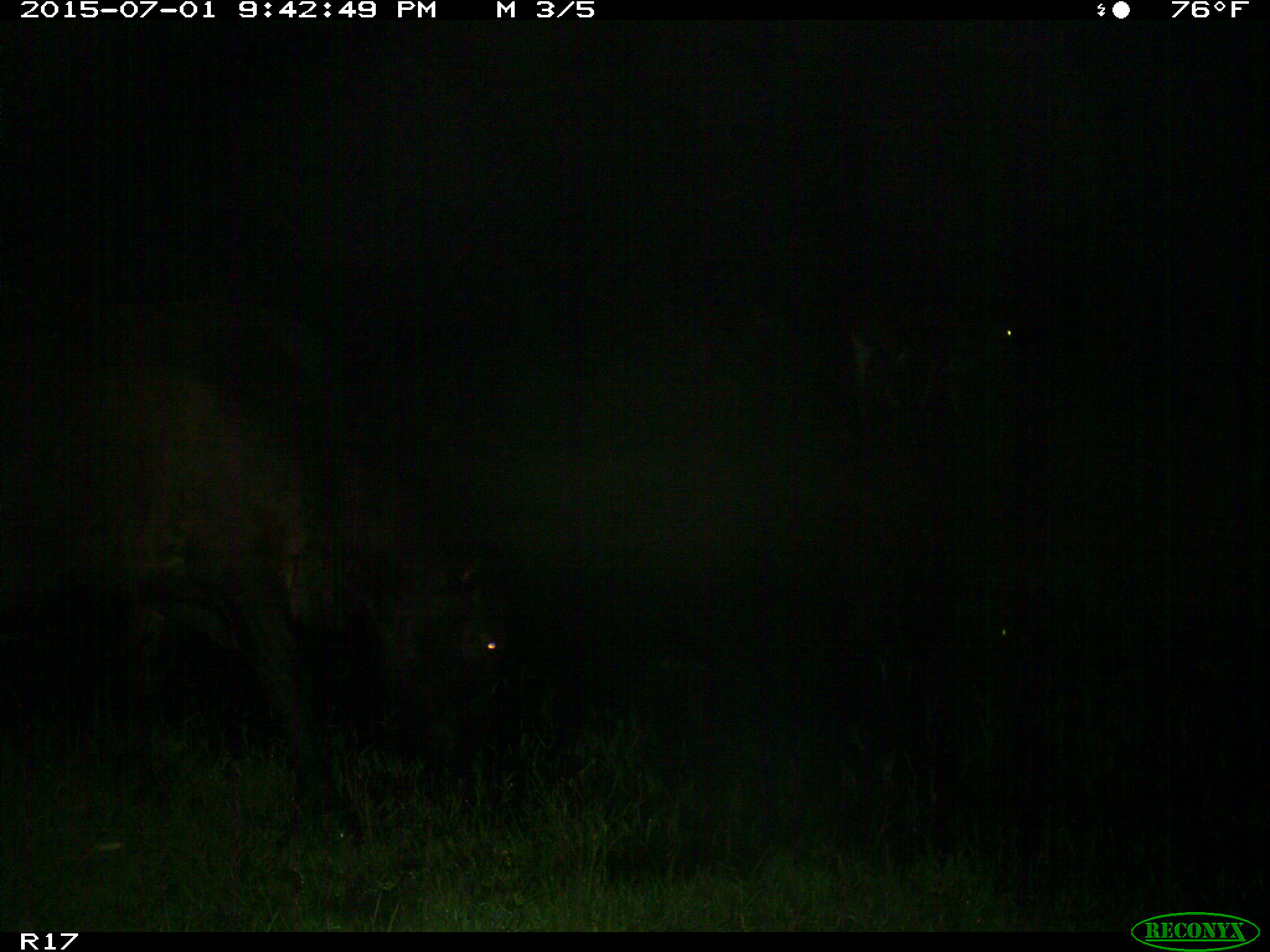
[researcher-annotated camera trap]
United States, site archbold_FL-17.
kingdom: Animalia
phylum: Chordata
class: Mammalia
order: Artiodactyla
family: Bovidae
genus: Bos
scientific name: Bos taurus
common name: domestic cow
Bos taurus (domestic cow).